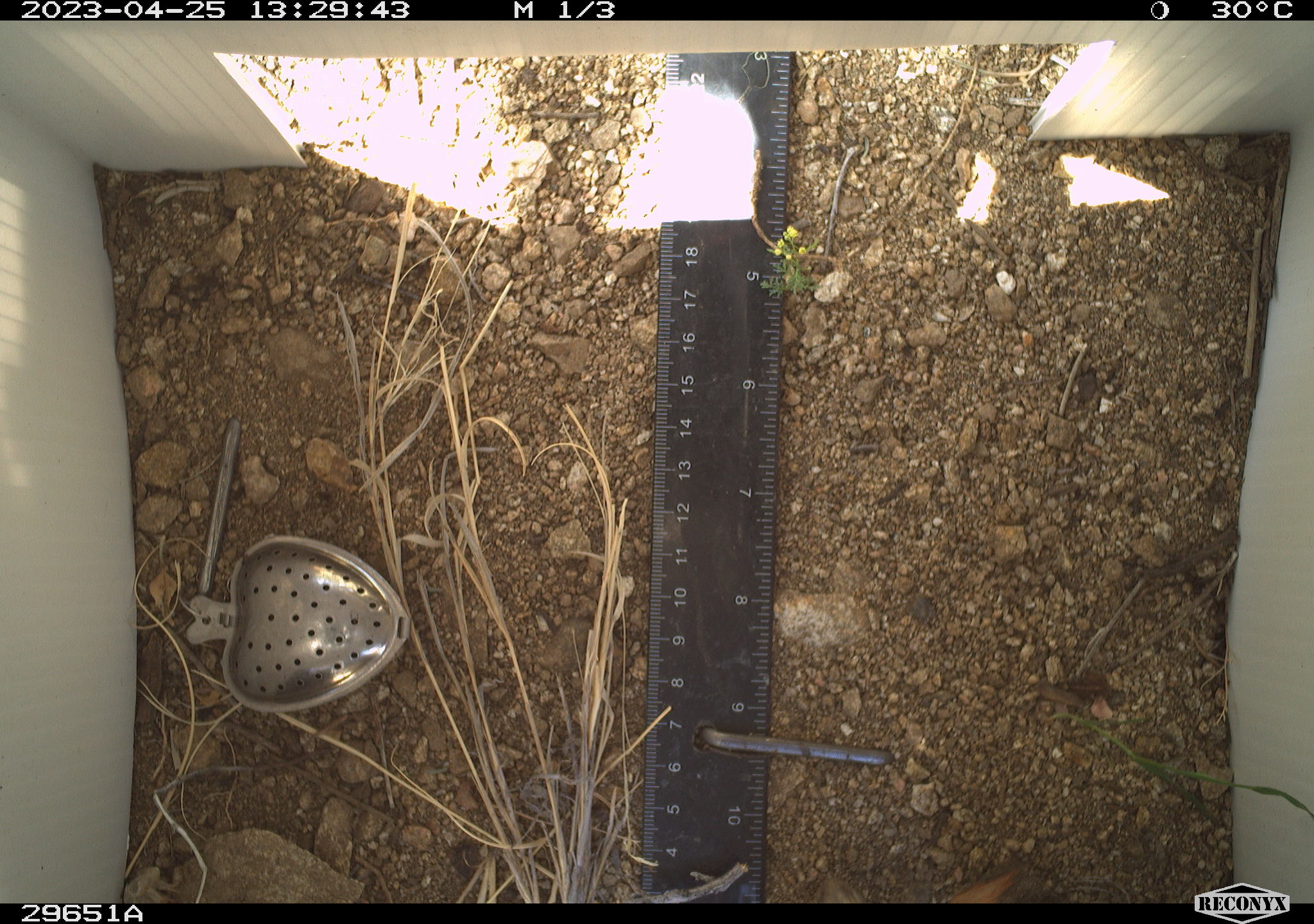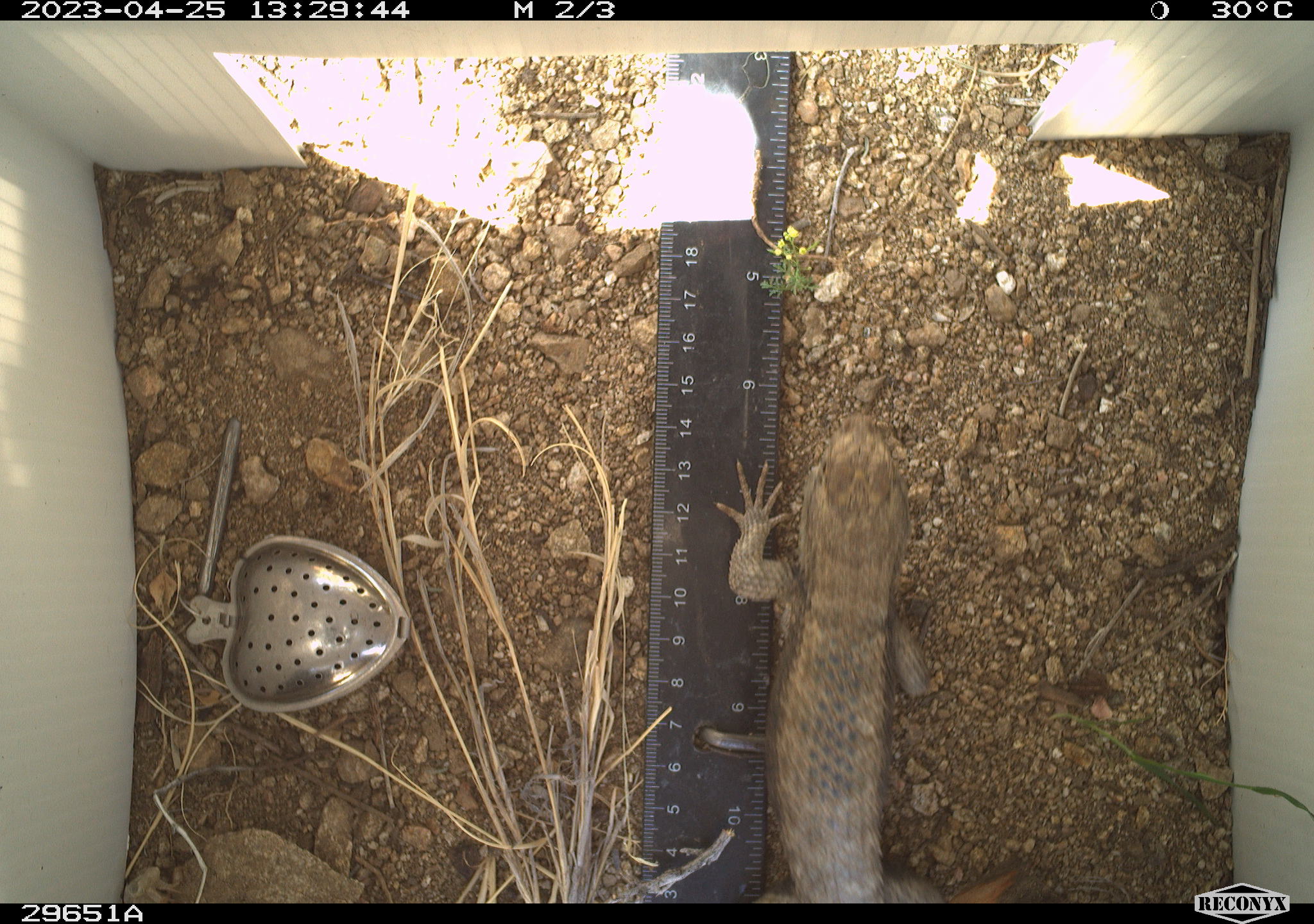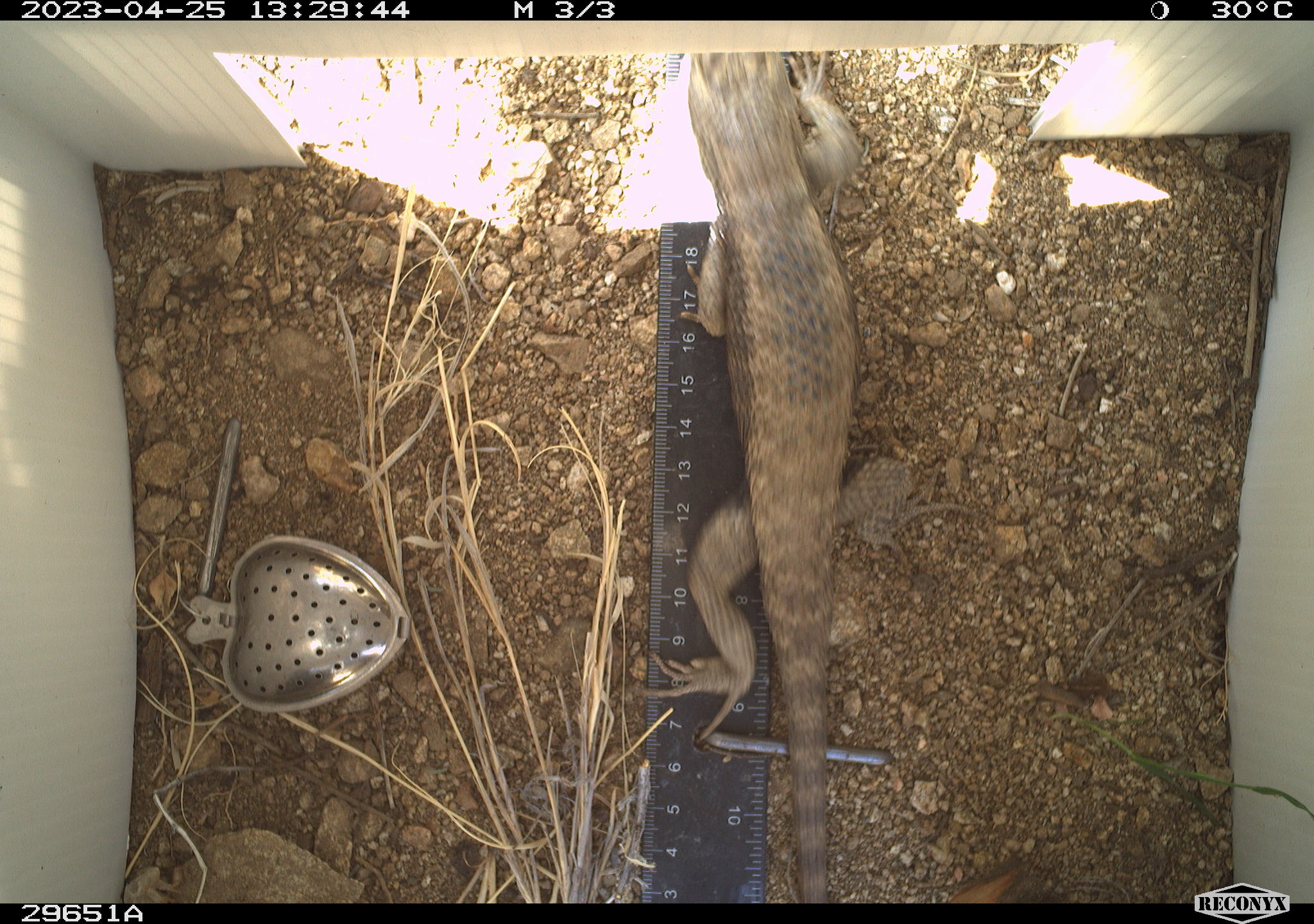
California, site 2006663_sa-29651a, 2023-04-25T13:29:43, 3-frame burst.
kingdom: Animalia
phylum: Chordata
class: Reptilia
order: Squamata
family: Phrynosomatidae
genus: Sceloporus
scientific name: Sceloporus uniformis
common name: yellow-backed spiny lizard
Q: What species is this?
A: Yellow-backed spiny lizard (Sceloporus uniformis).